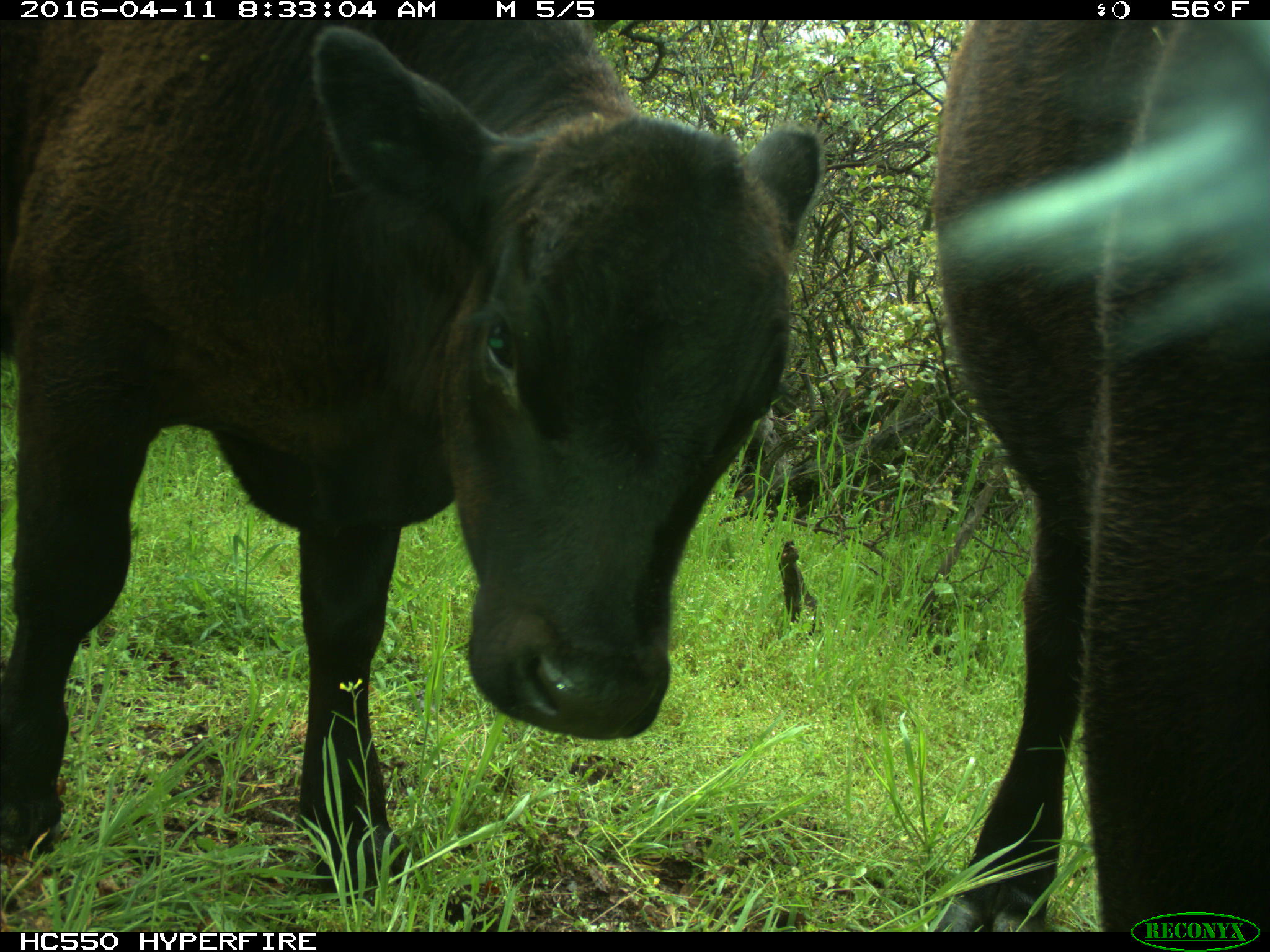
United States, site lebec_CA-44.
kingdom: Animalia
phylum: Chordata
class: Mammalia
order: Artiodactyla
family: Bovidae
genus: Bos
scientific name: Bos taurus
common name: domestic cow